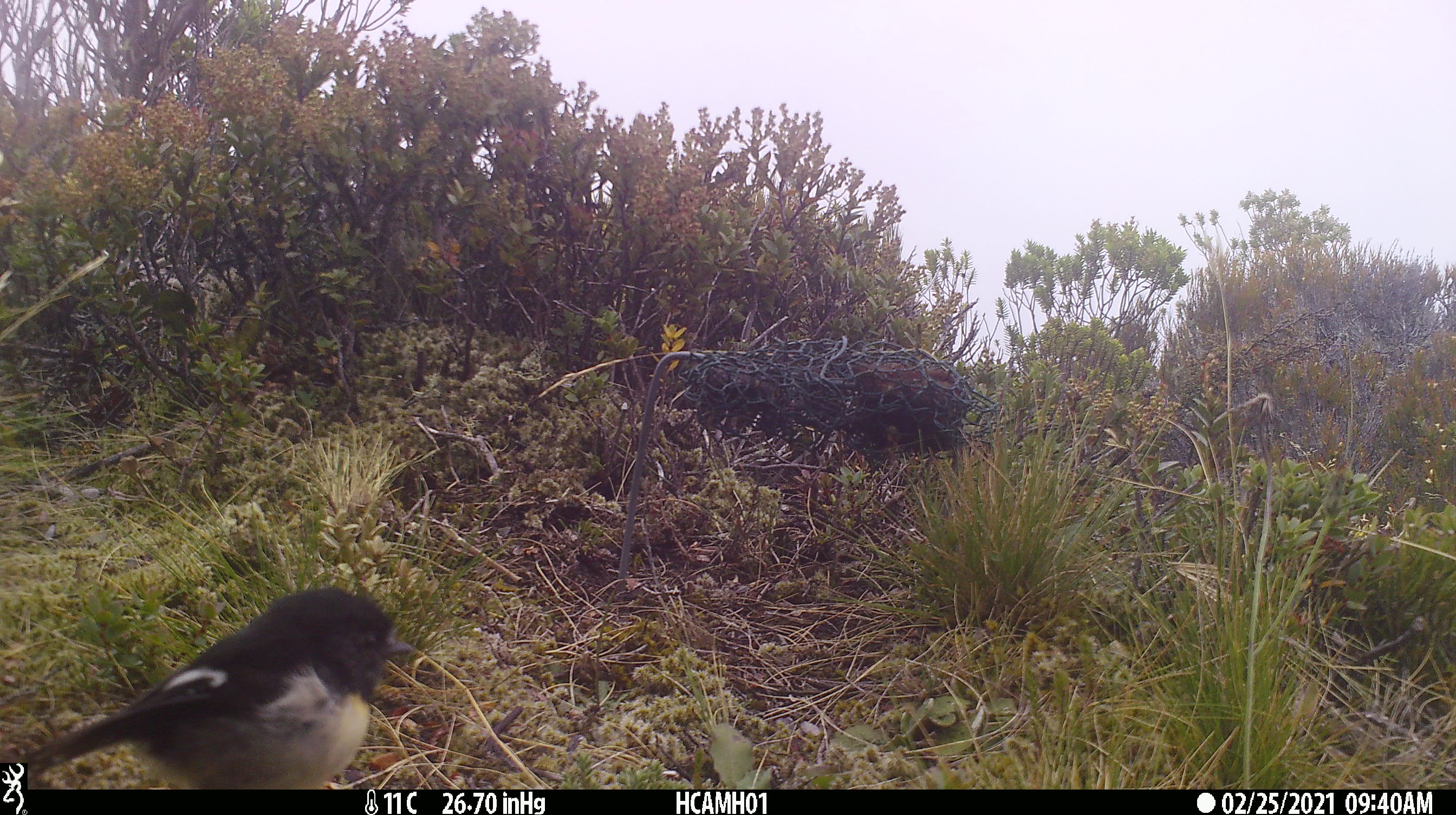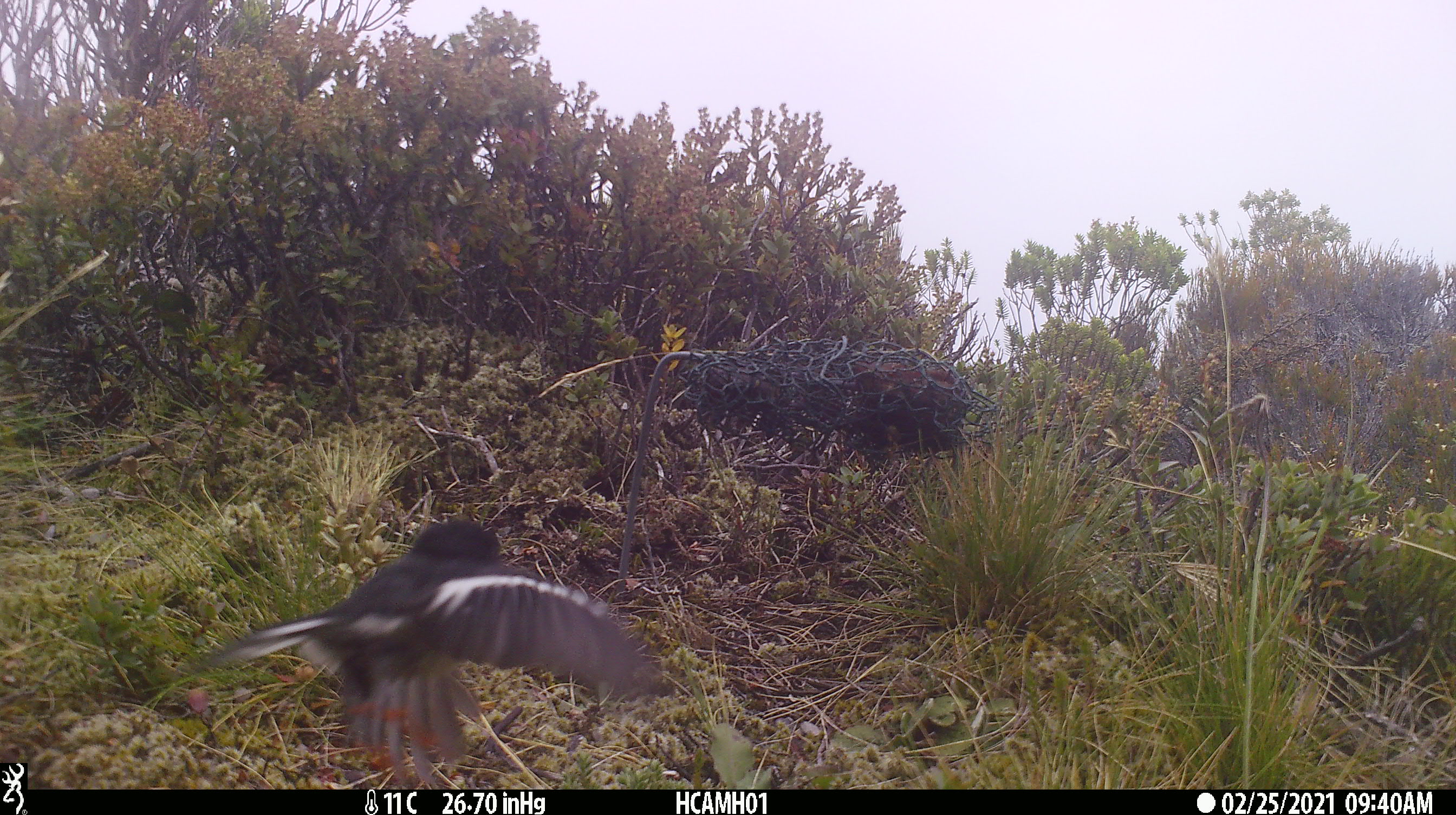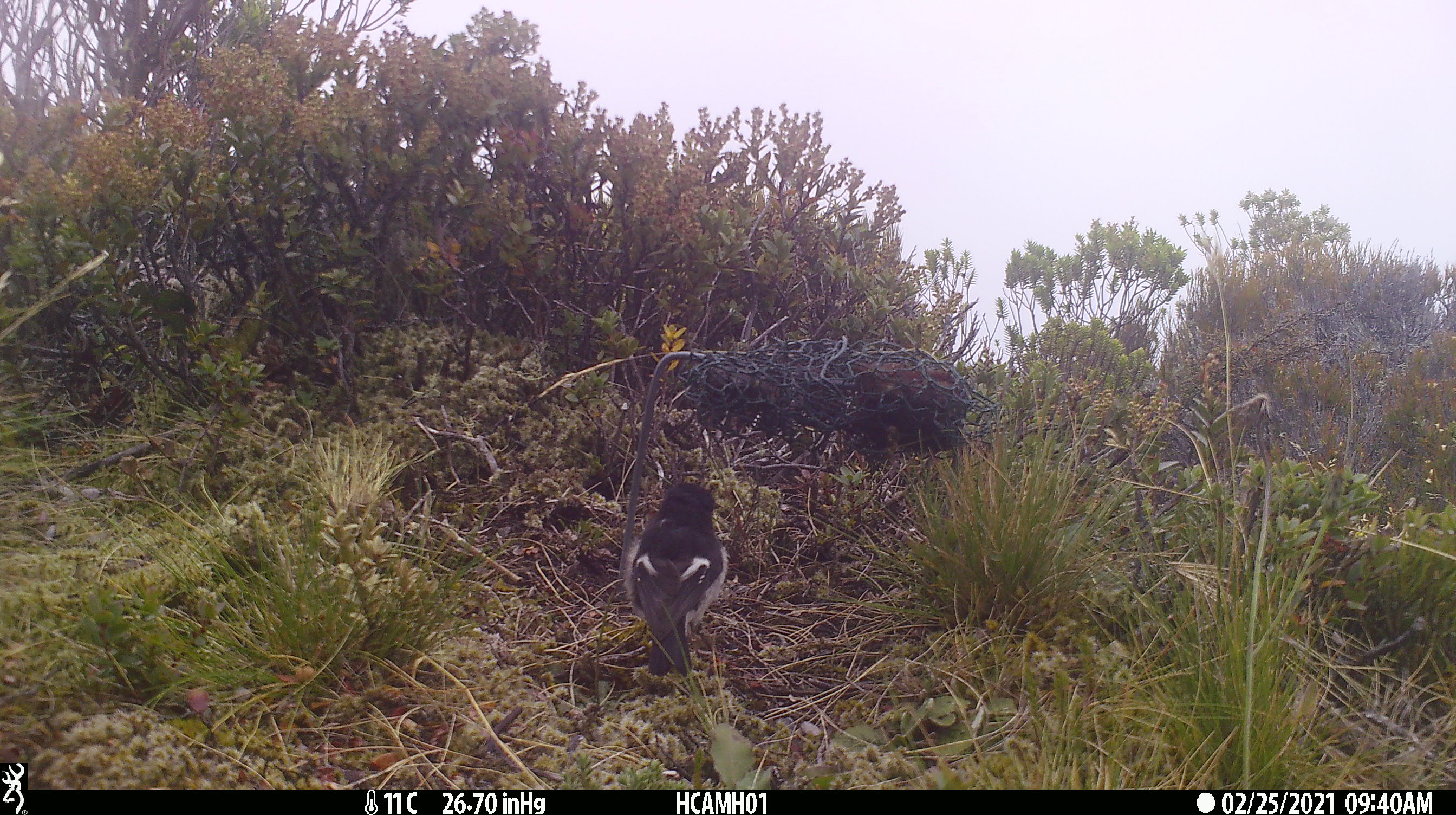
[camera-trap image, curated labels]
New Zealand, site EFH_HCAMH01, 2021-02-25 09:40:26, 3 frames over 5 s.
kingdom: Animalia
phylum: Chordata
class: Aves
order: Passeriformes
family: Petroicidae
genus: Petroica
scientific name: Petroica macrocephala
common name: tomtit